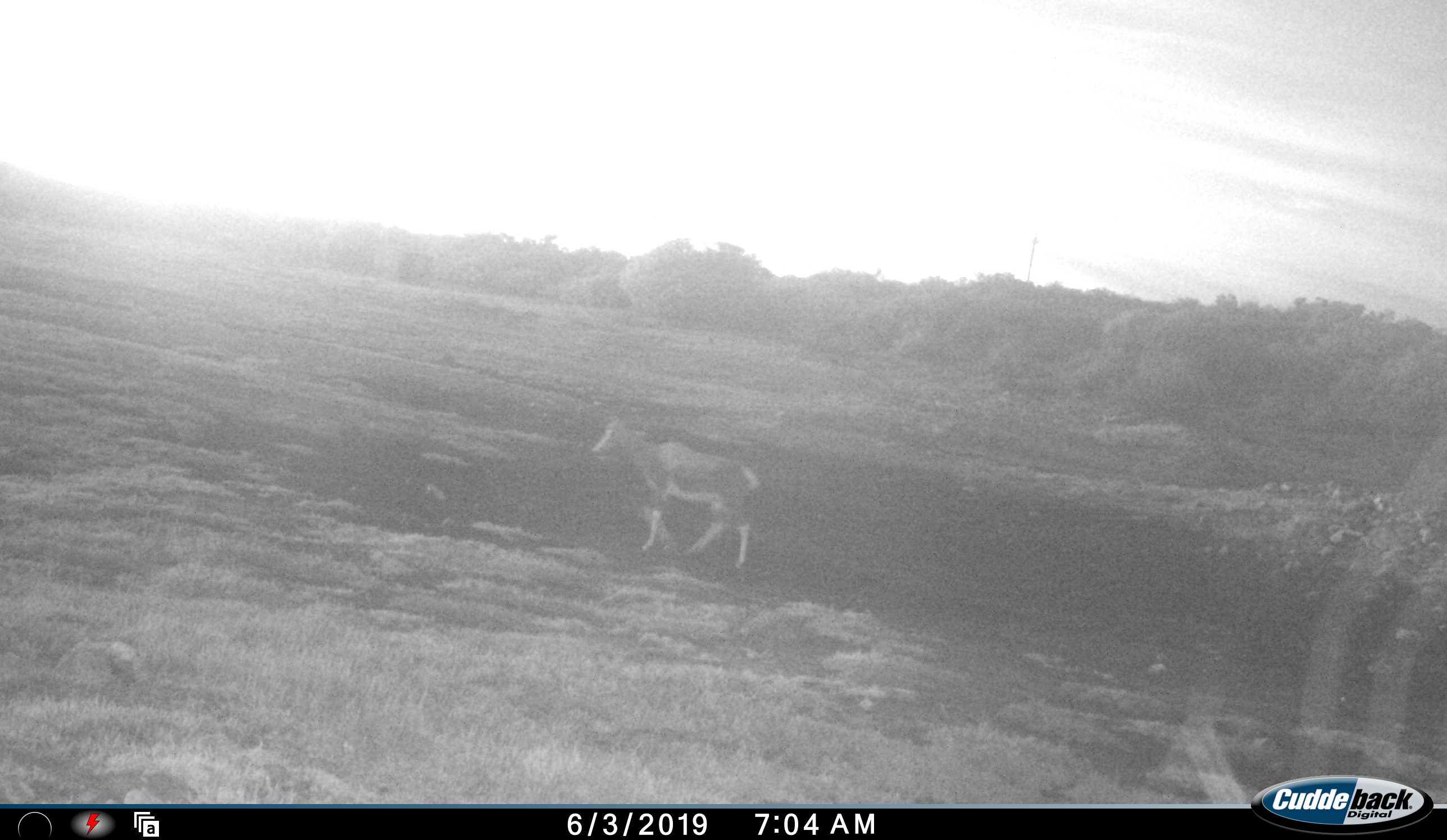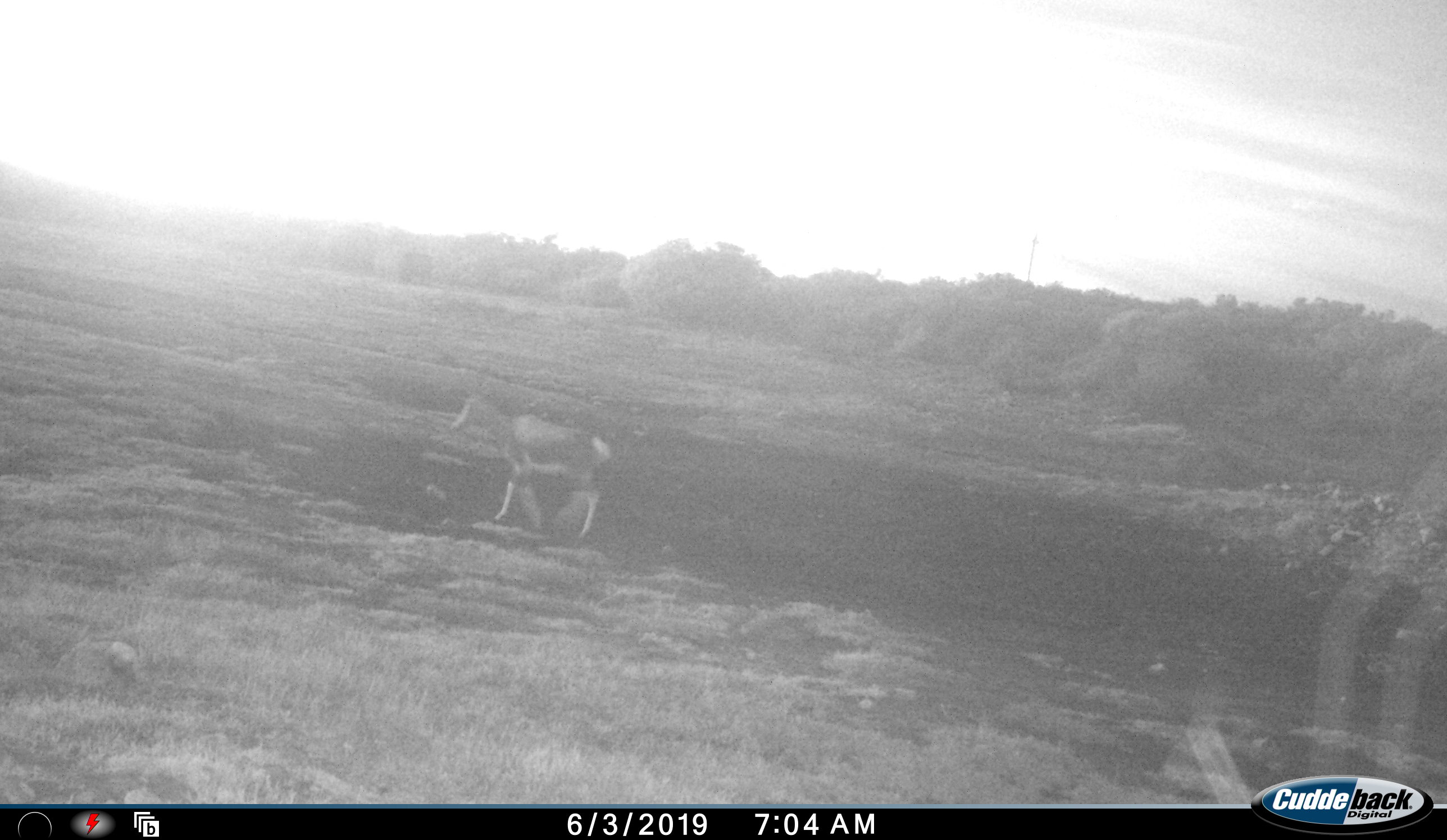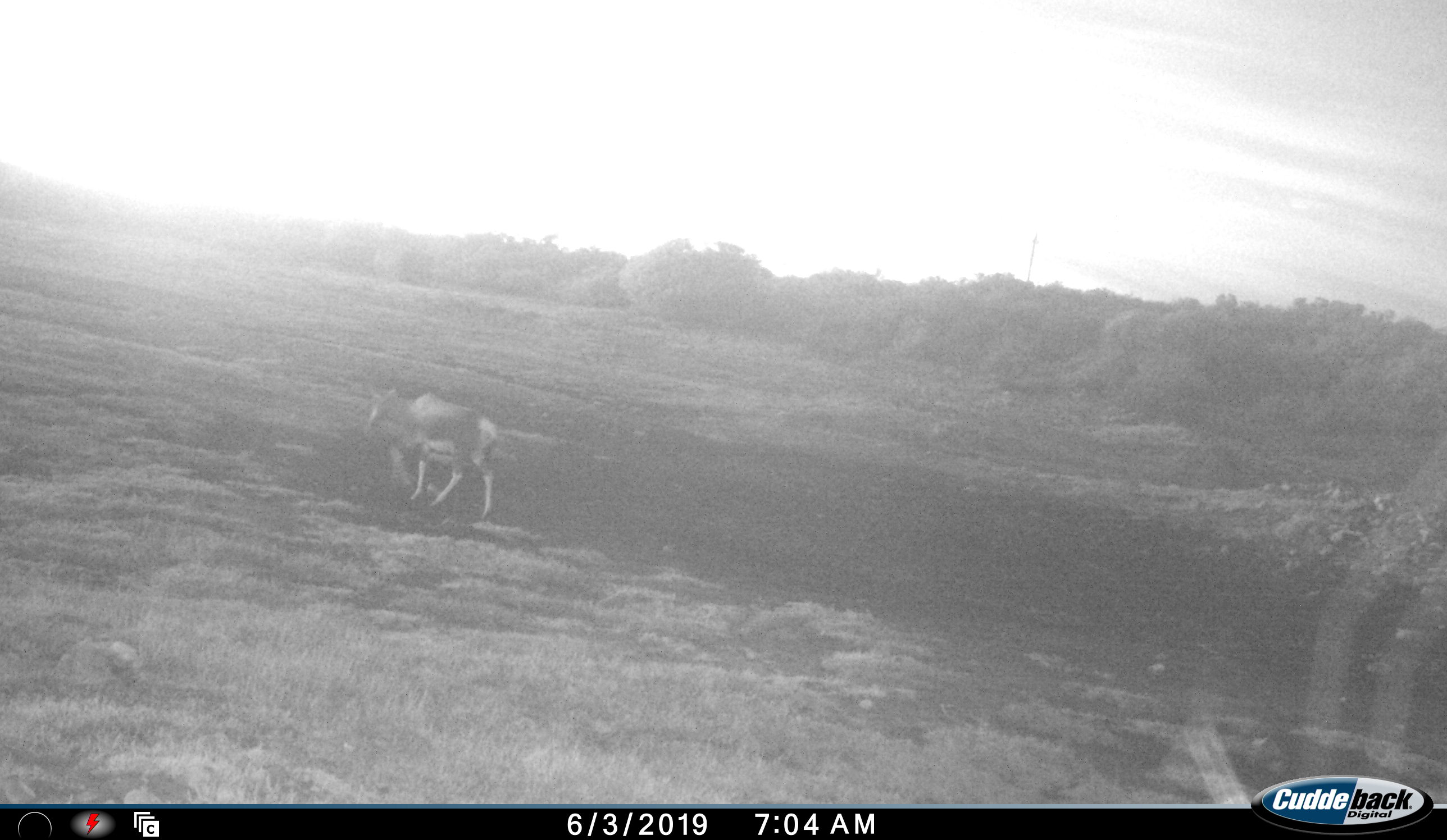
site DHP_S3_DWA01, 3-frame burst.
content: unidentified animal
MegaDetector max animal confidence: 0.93